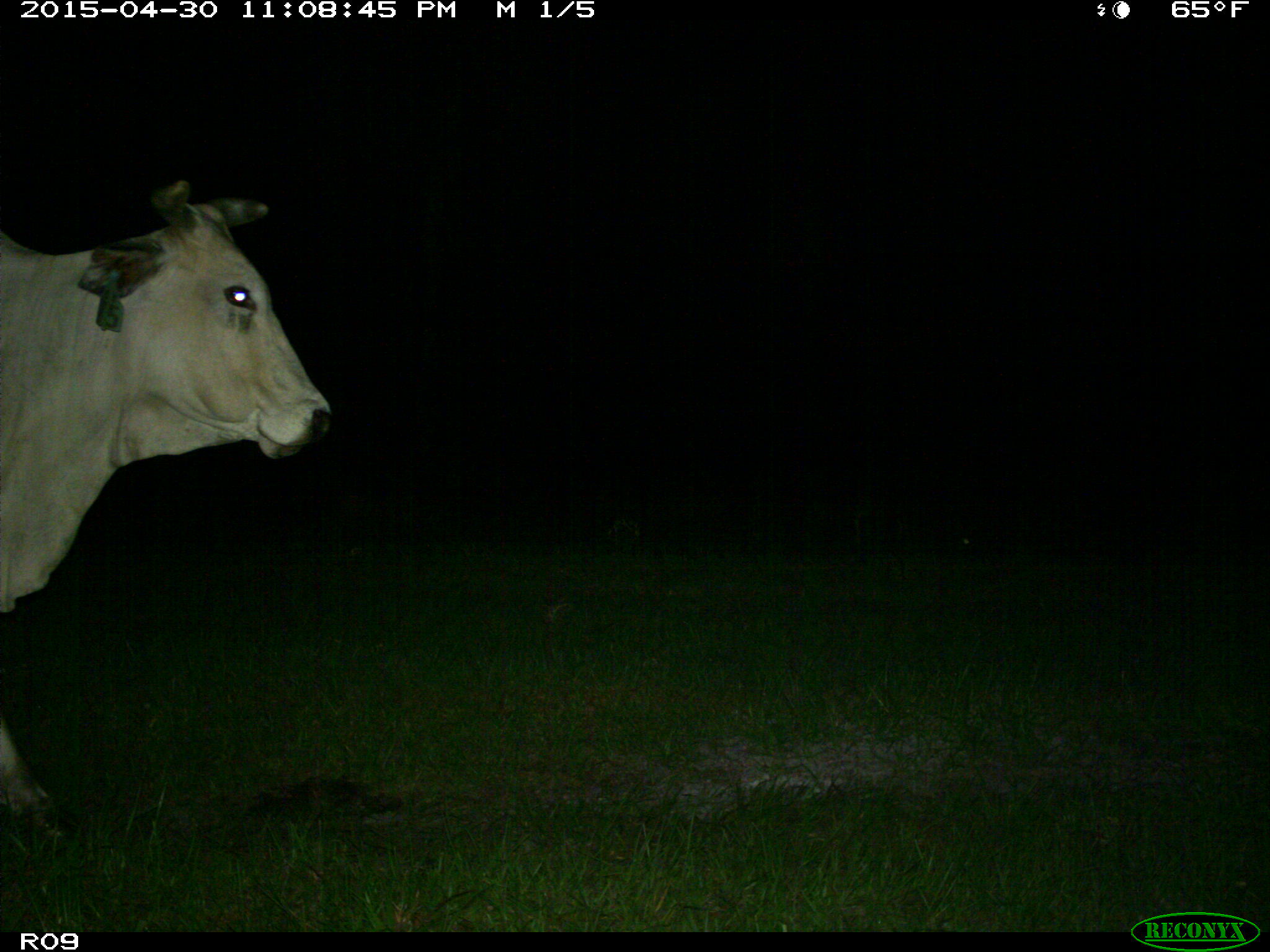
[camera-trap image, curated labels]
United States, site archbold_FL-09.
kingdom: Animalia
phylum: Chordata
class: Mammalia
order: Artiodactyla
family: Bovidae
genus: Bos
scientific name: Bos taurus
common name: domestic cow